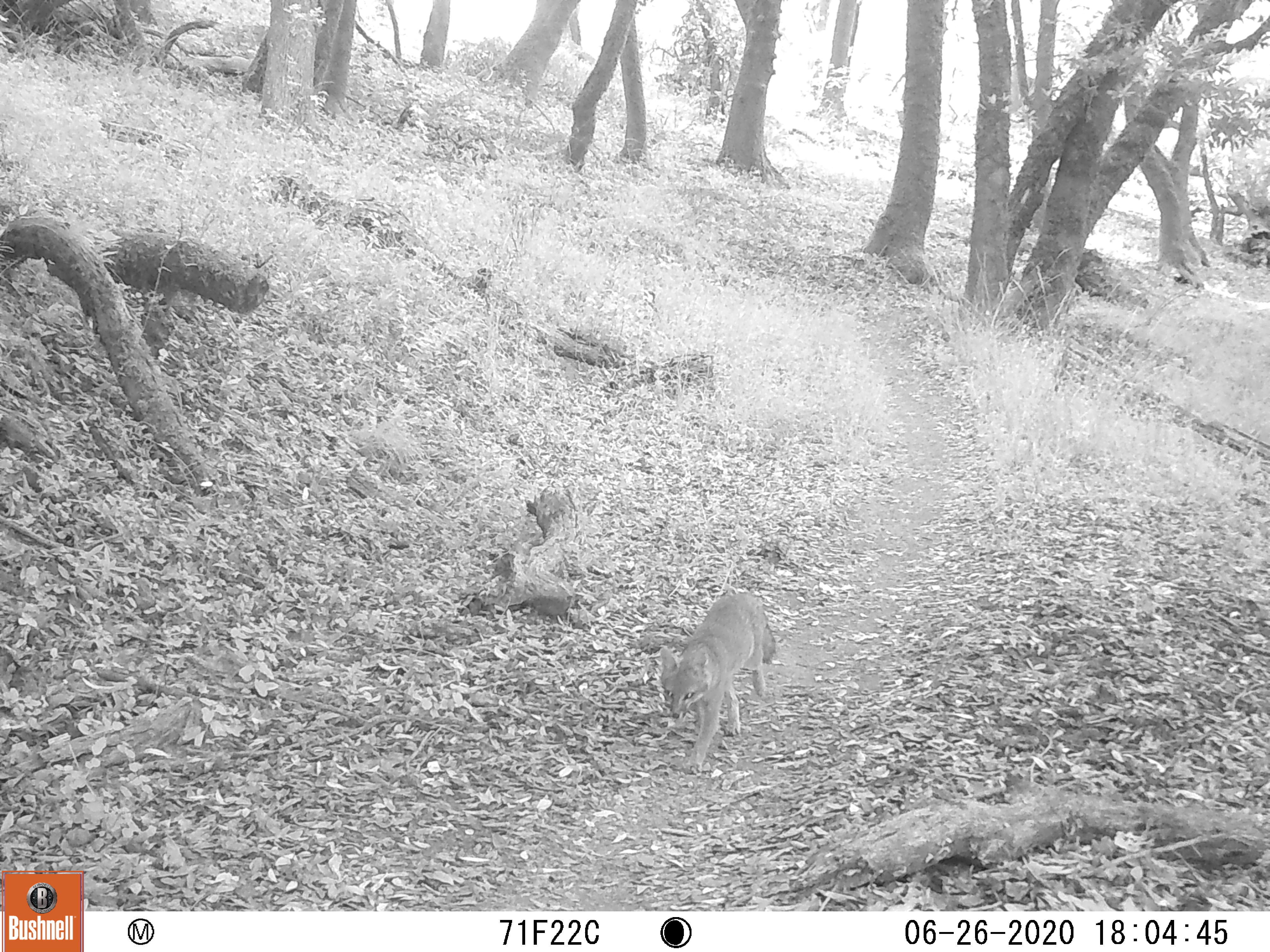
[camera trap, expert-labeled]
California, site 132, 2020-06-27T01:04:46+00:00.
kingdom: Animalia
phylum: Chordata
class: Mammalia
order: Carnivora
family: Canidae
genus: Urocyon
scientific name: Urocyon cinereoargenteus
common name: gray fox